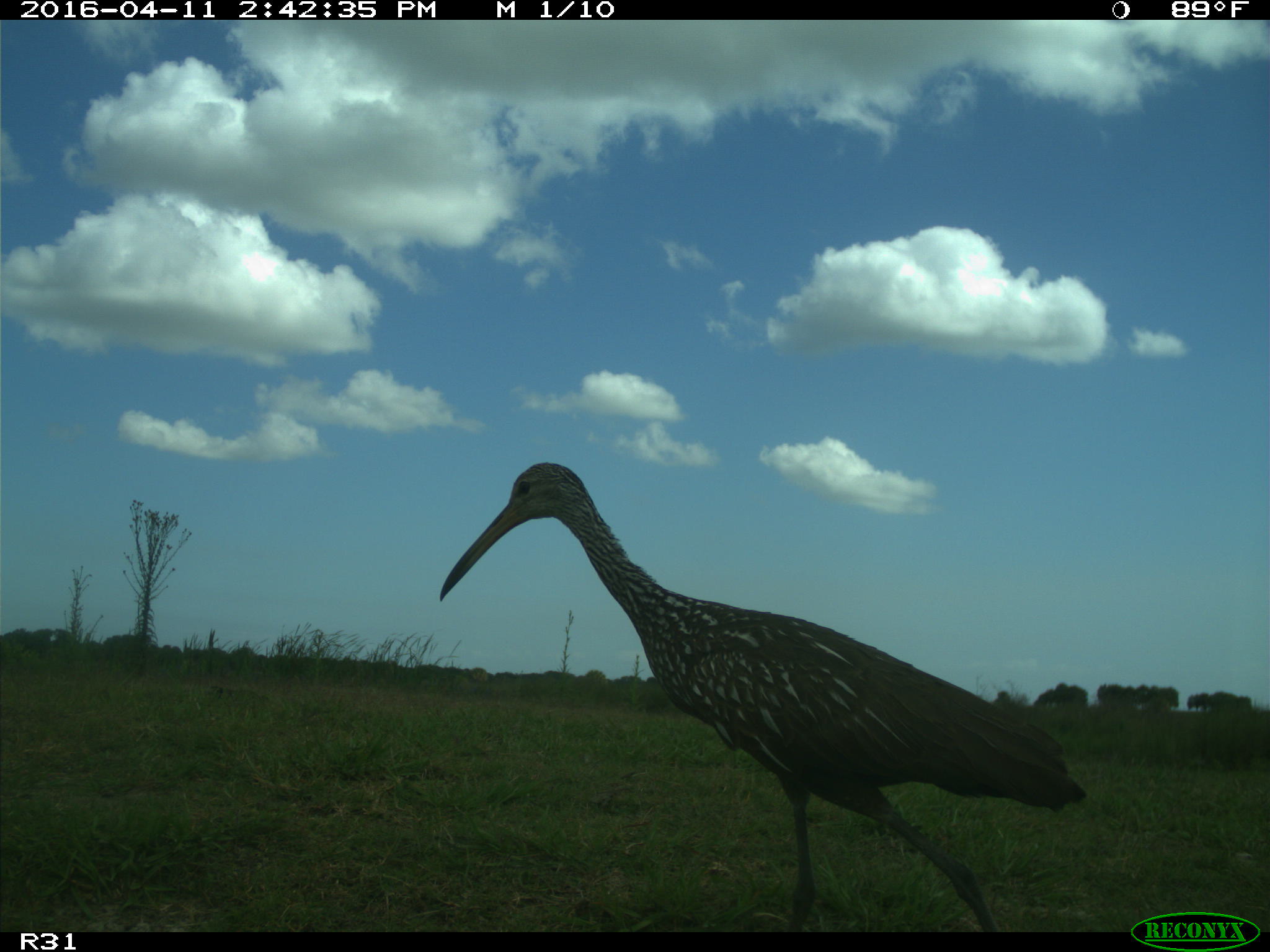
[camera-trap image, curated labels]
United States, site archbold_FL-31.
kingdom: Animalia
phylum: Chordata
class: Aves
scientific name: Aves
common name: birds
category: unidentified bird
Unidentified bird (birds) (Aves).